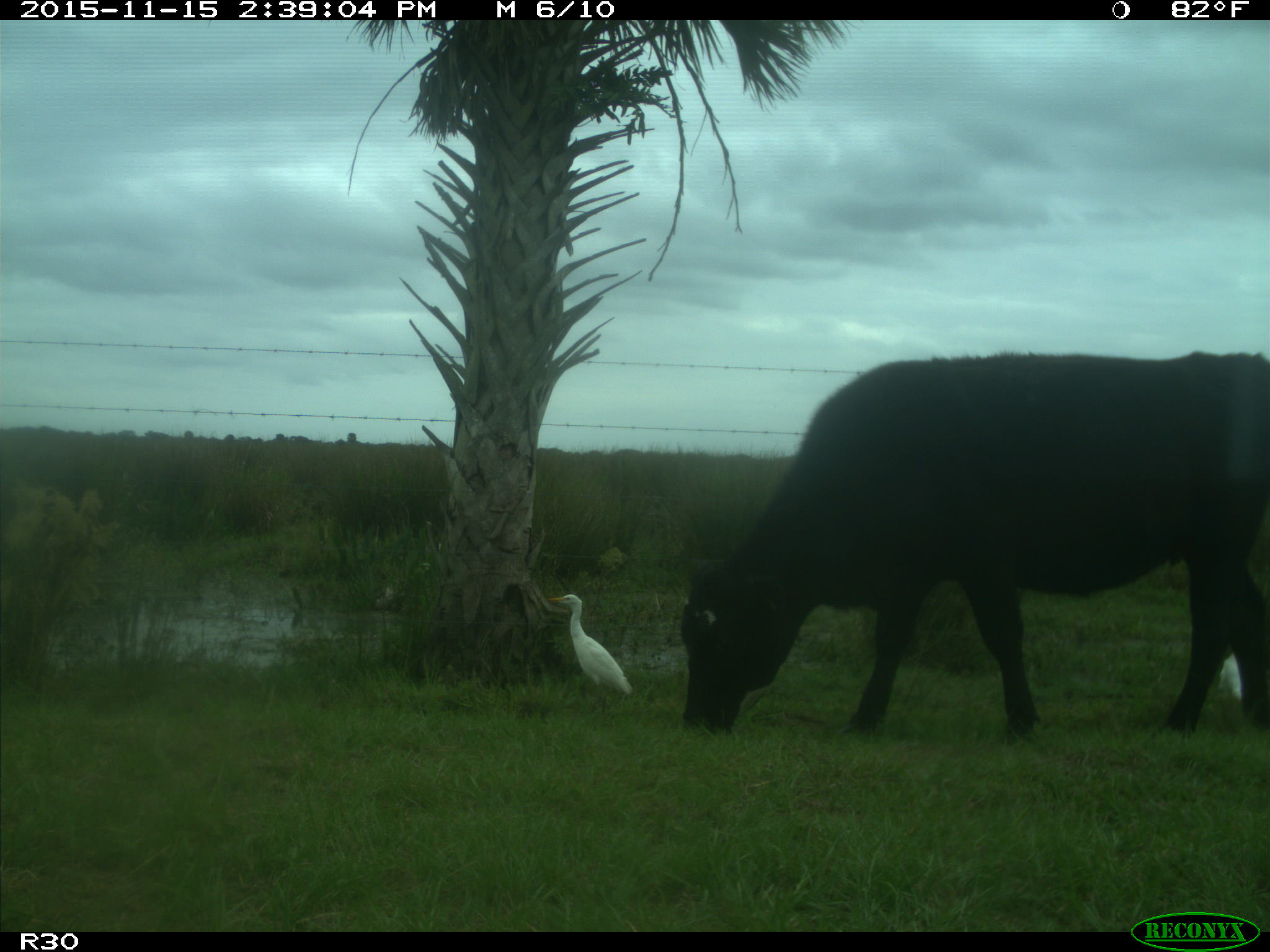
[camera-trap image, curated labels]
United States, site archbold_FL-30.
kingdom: Animalia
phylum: Chordata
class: Mammalia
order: Artiodactyla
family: Bovidae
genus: Bos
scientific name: Bos taurus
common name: domestic cow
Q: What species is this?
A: Bos taurus (domestic cow).